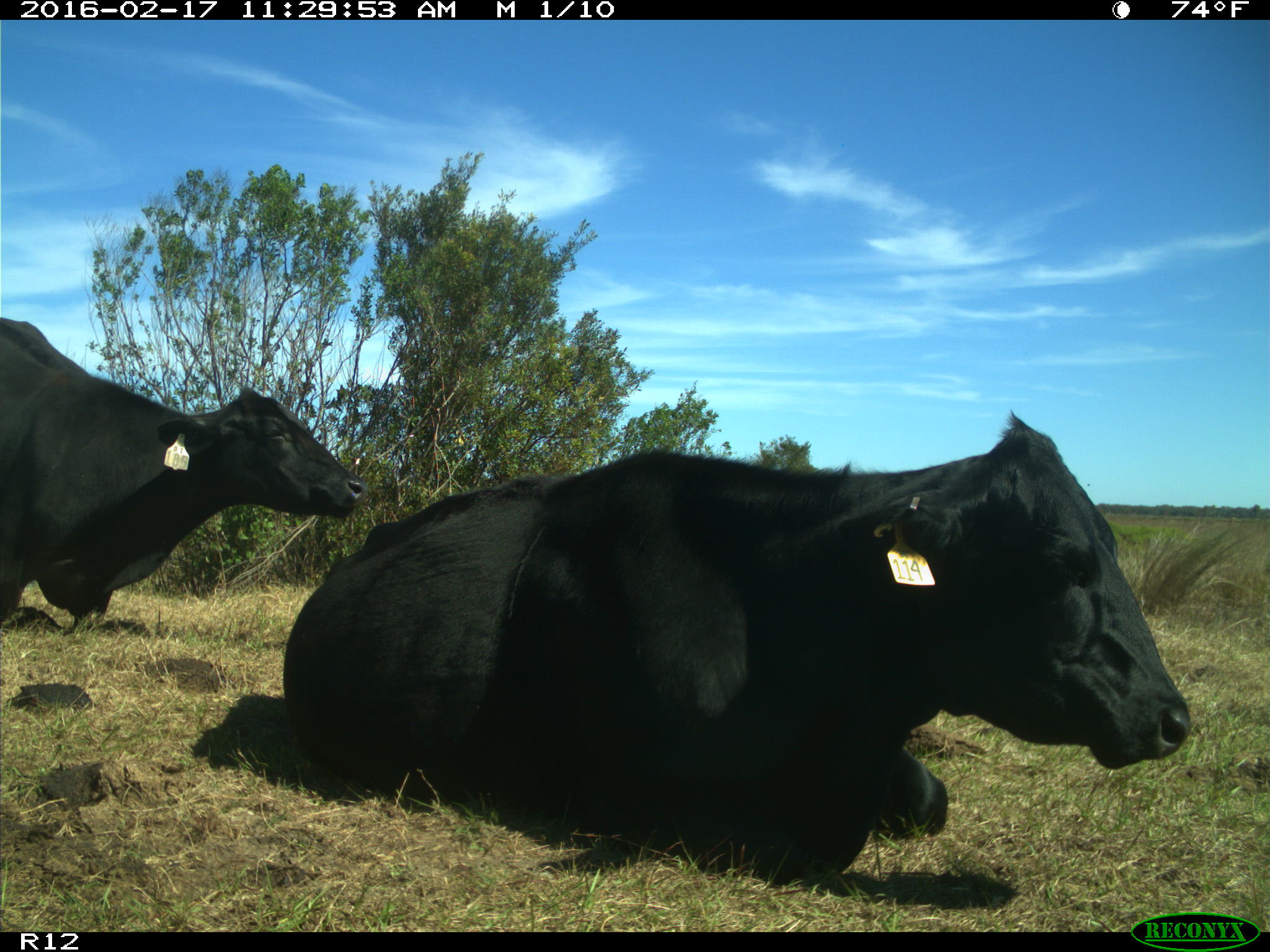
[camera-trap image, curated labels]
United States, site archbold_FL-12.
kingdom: Animalia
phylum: Chordata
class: Mammalia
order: Artiodactyla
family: Bovidae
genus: Bos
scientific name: Bos taurus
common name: domestic cow